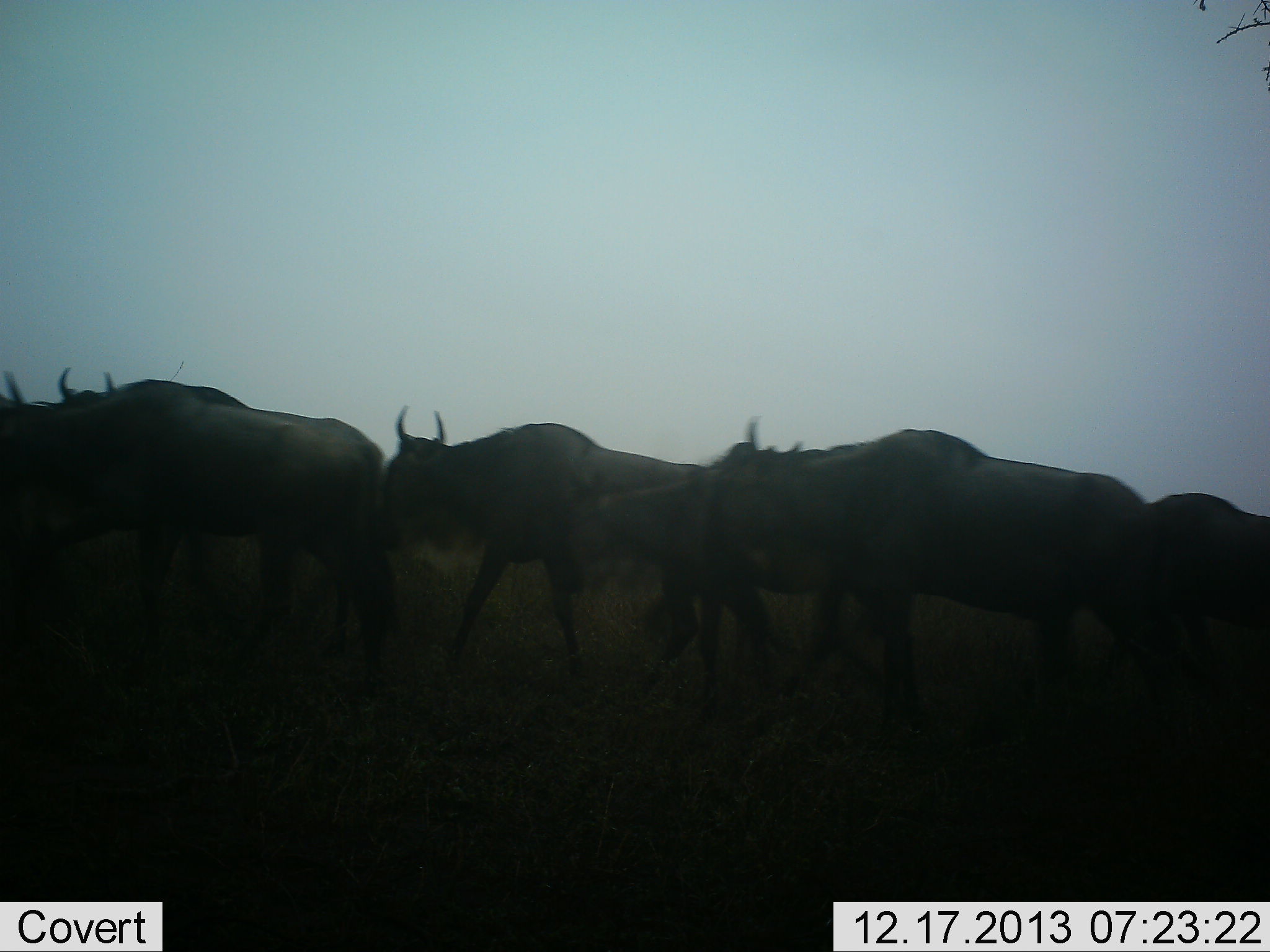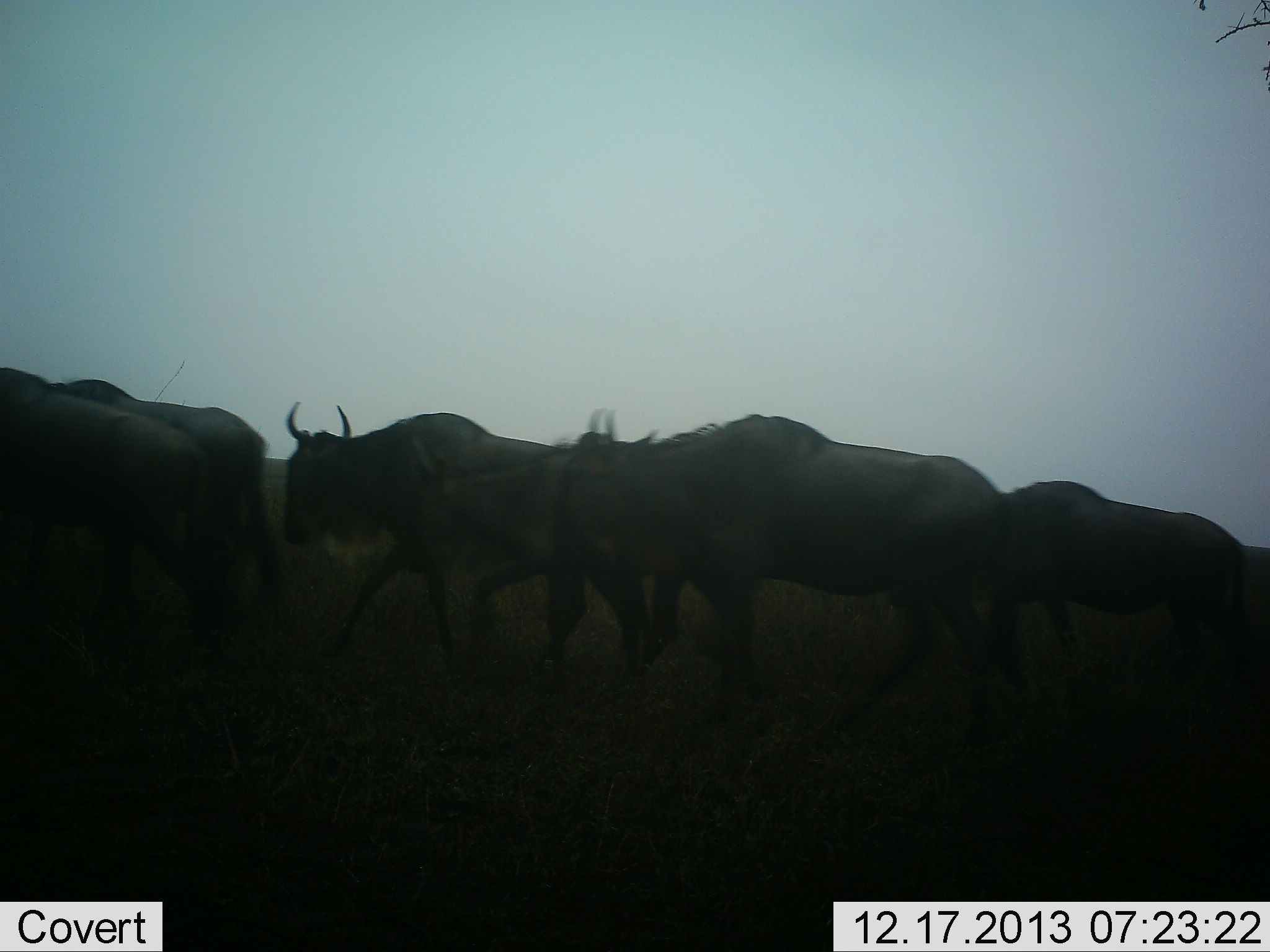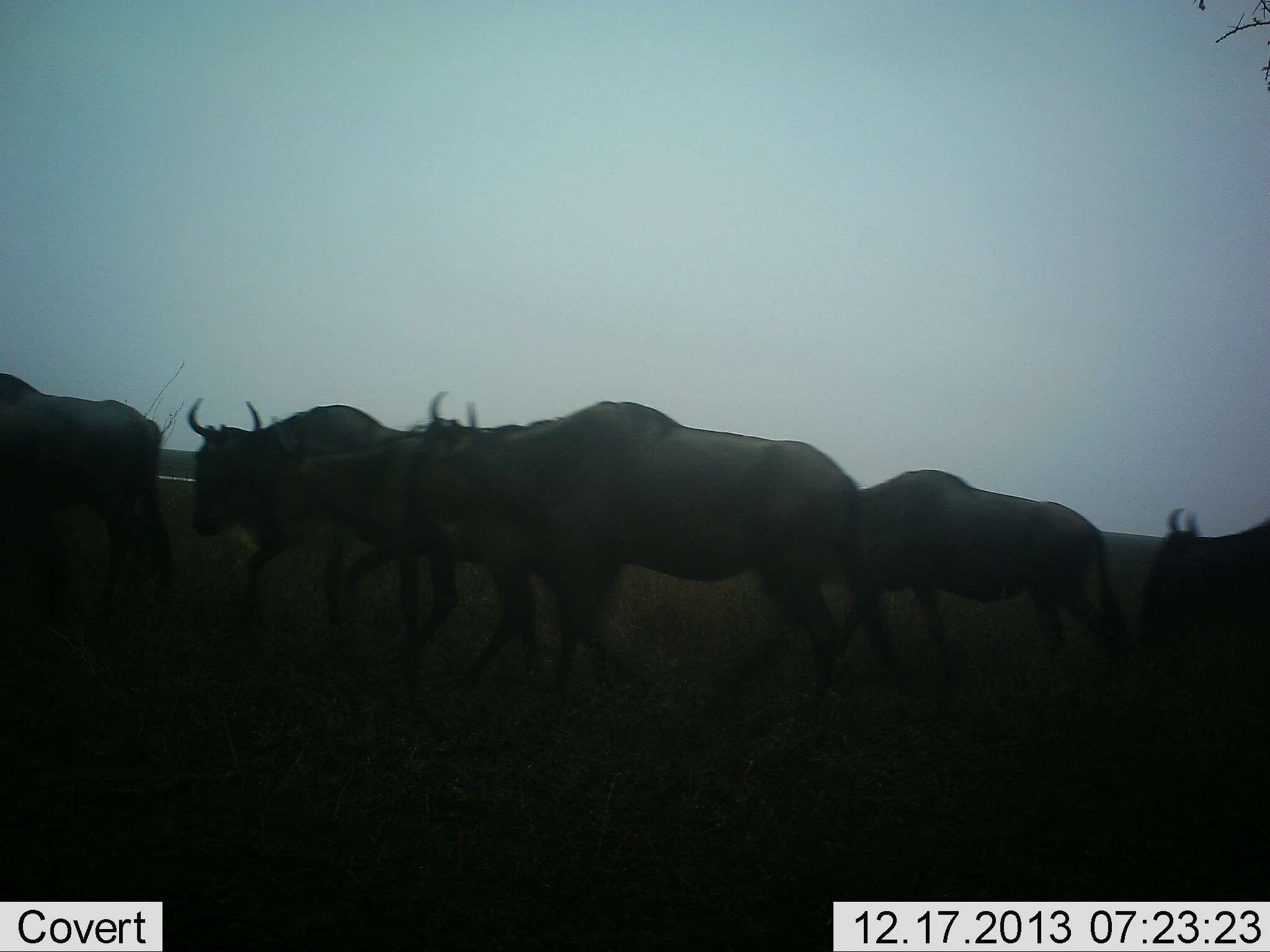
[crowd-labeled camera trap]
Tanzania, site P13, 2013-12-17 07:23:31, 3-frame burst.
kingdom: Animalia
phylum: Chordata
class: Mammalia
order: Artiodactyla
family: Bovidae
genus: Connochaetes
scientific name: Connochaetes taurinus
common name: blue wildebeest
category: wildebeest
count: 7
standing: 10%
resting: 0%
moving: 100%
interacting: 0%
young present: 0%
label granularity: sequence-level